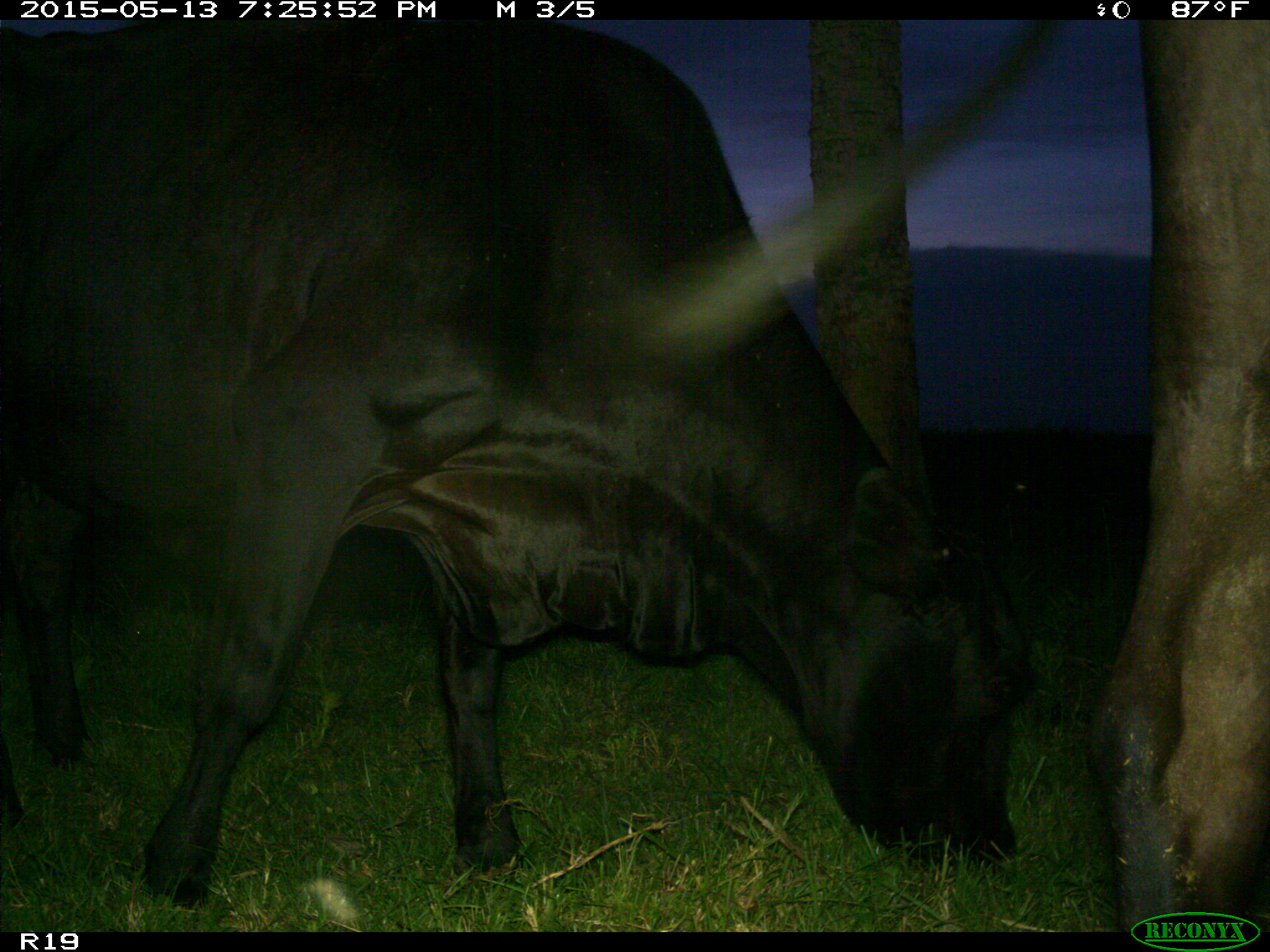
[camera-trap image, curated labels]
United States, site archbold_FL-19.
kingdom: Animalia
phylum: Chordata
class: Mammalia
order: Artiodactyla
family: Bovidae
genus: Bos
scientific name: Bos taurus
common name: domestic cow